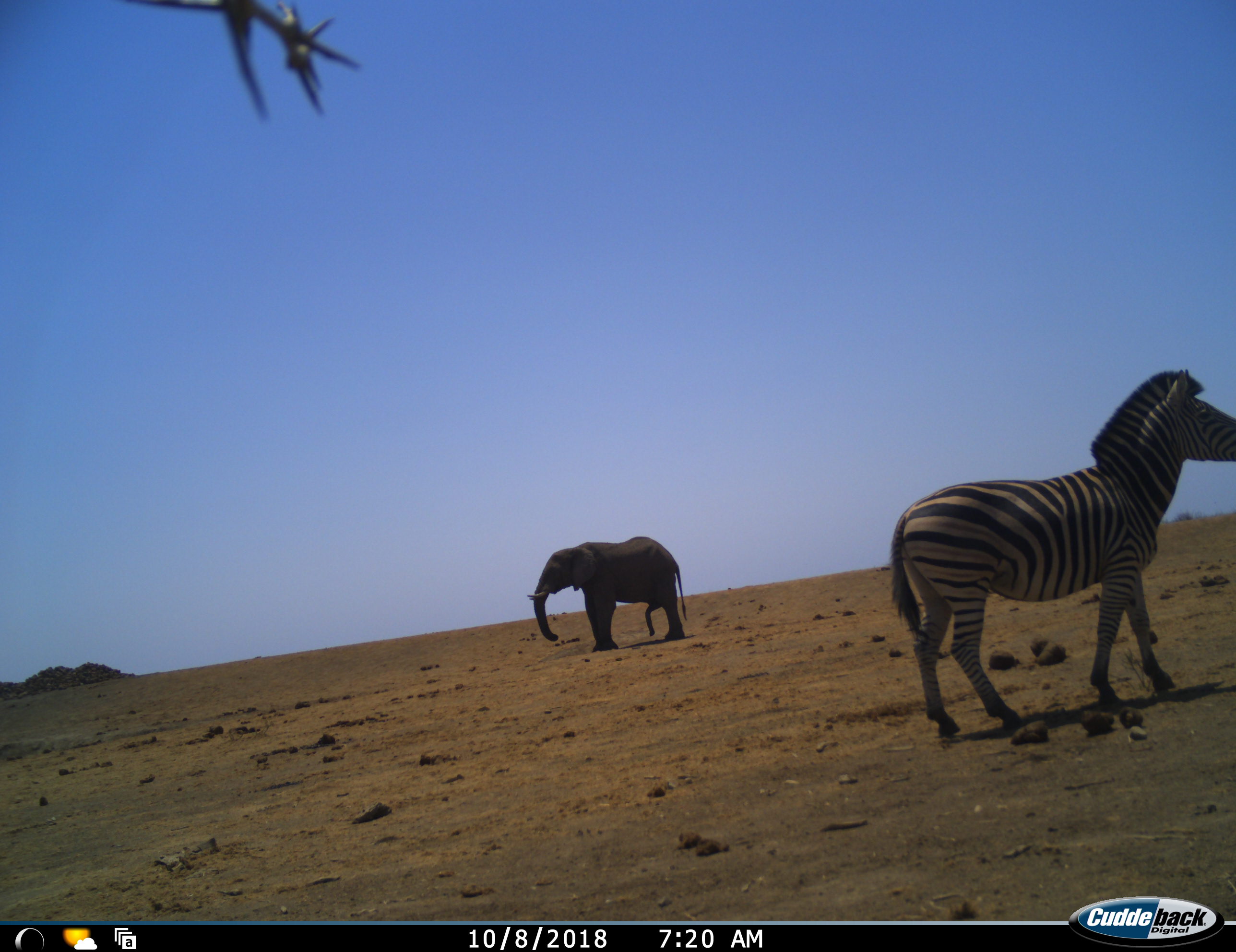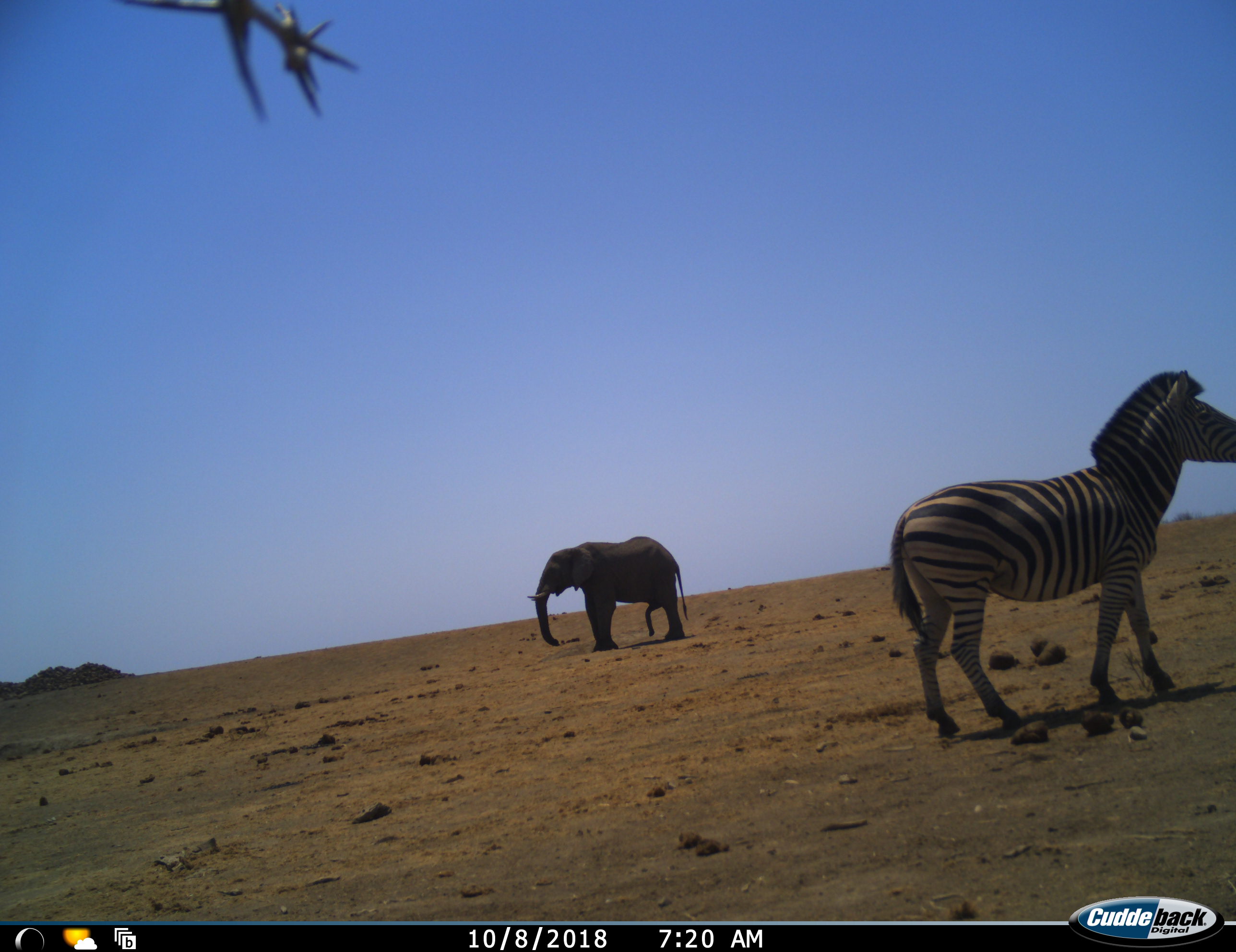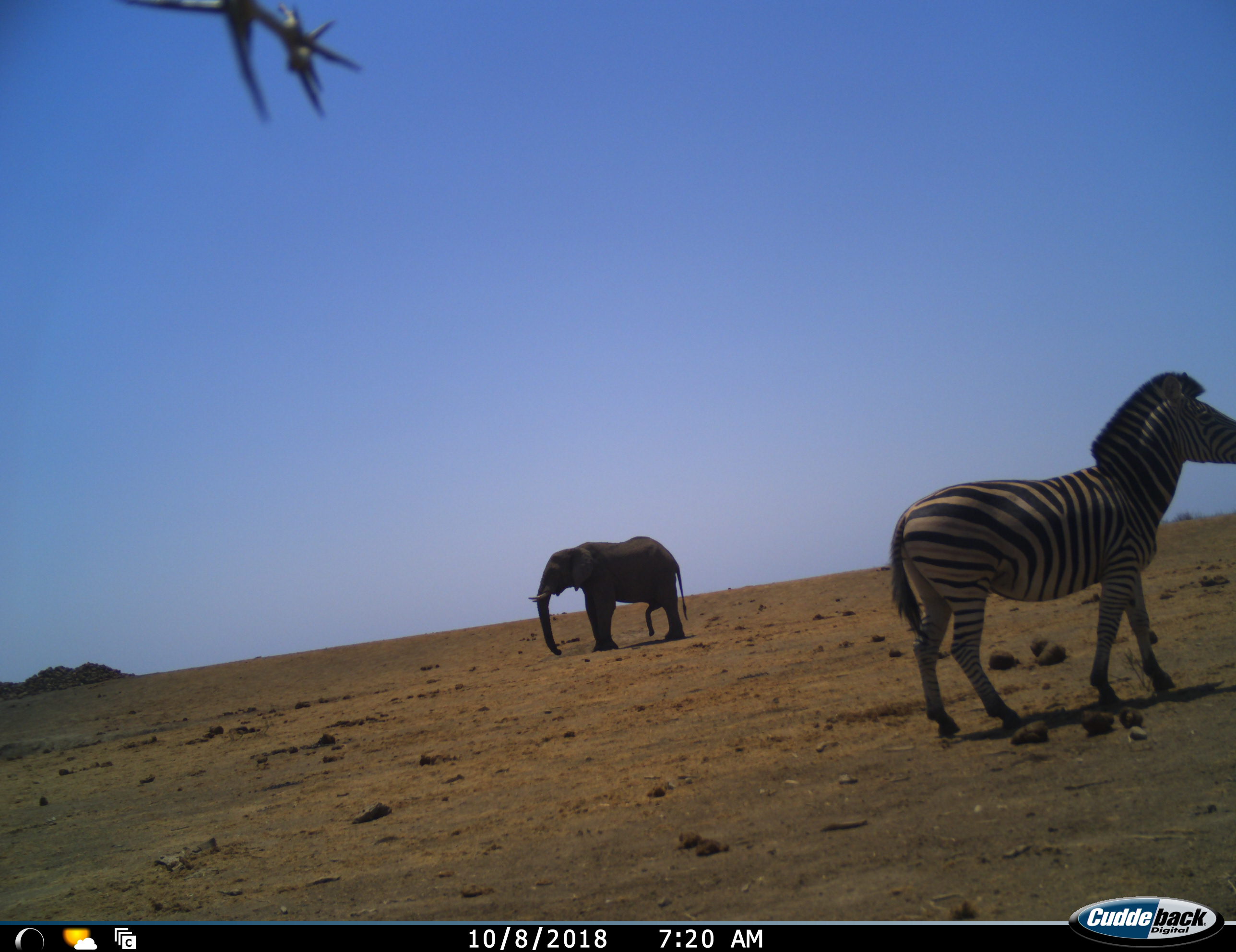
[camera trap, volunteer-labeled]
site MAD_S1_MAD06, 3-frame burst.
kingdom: Animalia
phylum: Chordata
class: Mammalia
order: Proboscidea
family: Elephantidae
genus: Loxodonta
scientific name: Loxodonta africana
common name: african bush elephant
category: elephant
Elephant (african bush elephant) (Loxodonta africana), count 1. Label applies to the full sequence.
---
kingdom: Animalia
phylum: Chordata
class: Mammalia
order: Perissodactyla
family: Equidae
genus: Equus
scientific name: Equus quagga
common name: plains zebra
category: zebraplains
Zebraplains (plains zebra) (Equus quagga), count 1. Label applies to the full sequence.